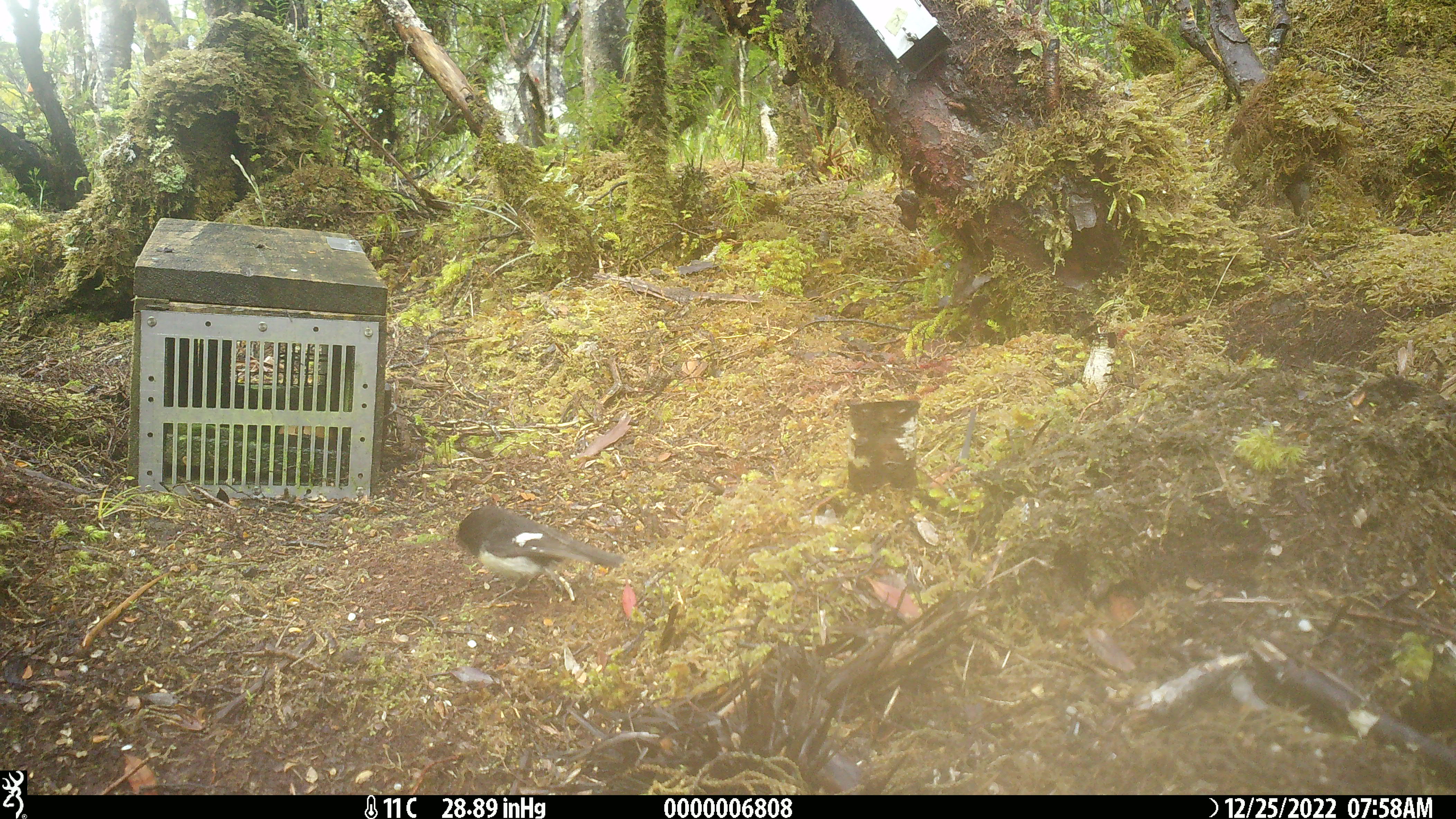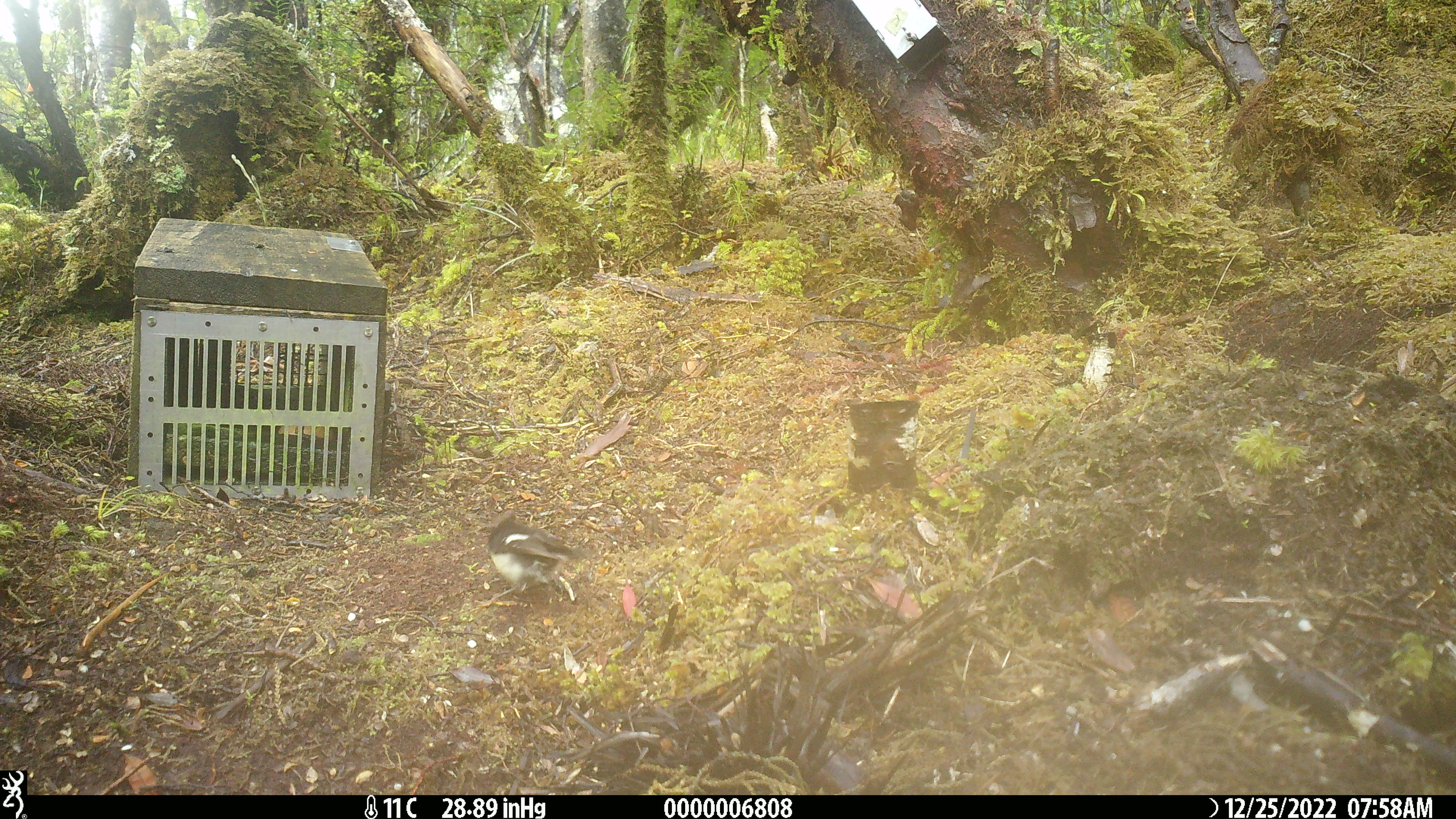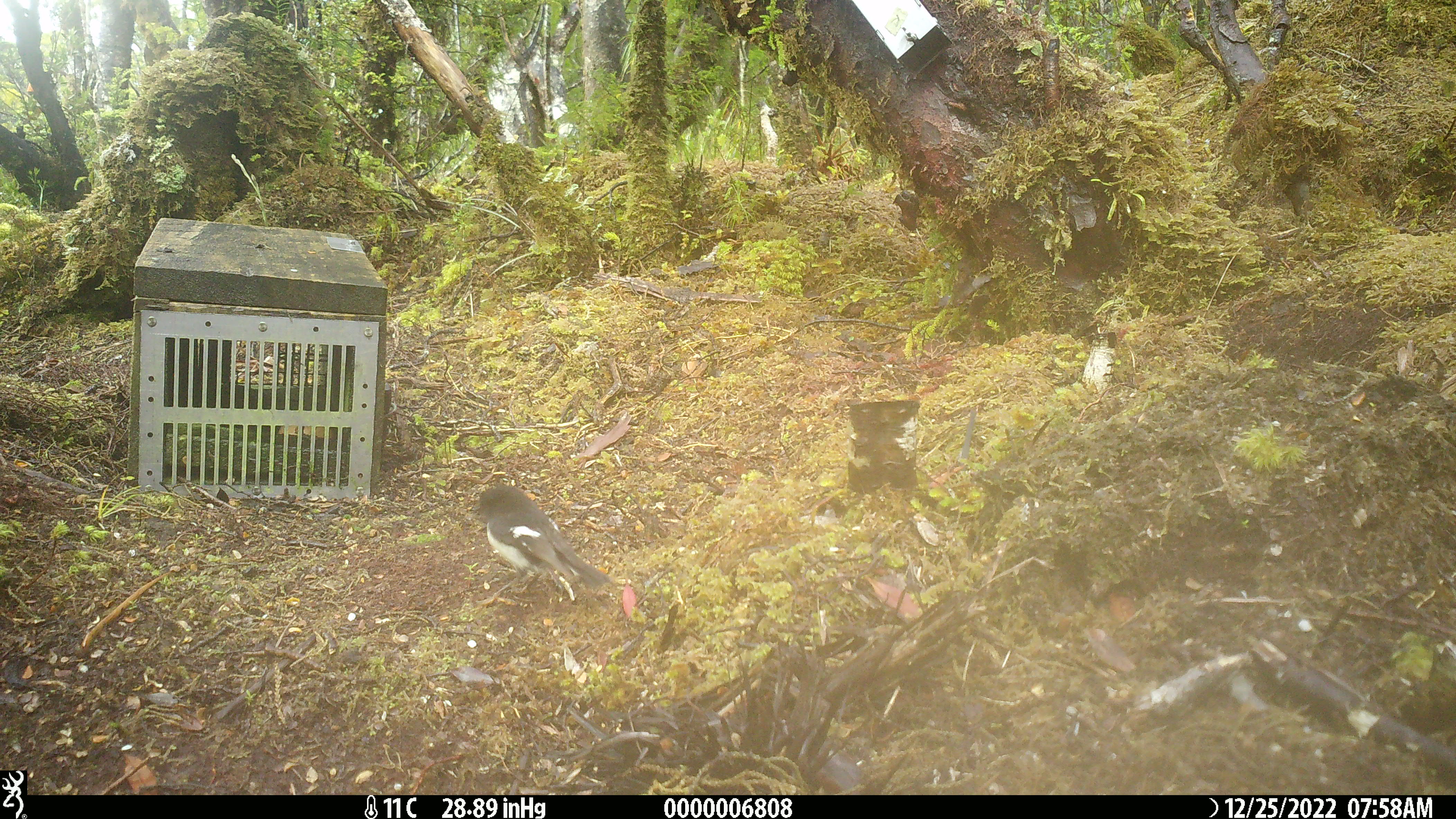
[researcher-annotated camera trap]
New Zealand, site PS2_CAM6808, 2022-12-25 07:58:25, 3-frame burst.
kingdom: Animalia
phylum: Chordata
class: Aves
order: Passeriformes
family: Petroicidae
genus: Petroica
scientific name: Petroica macrocephala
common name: tomtit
Tomtit (Petroica macrocephala).